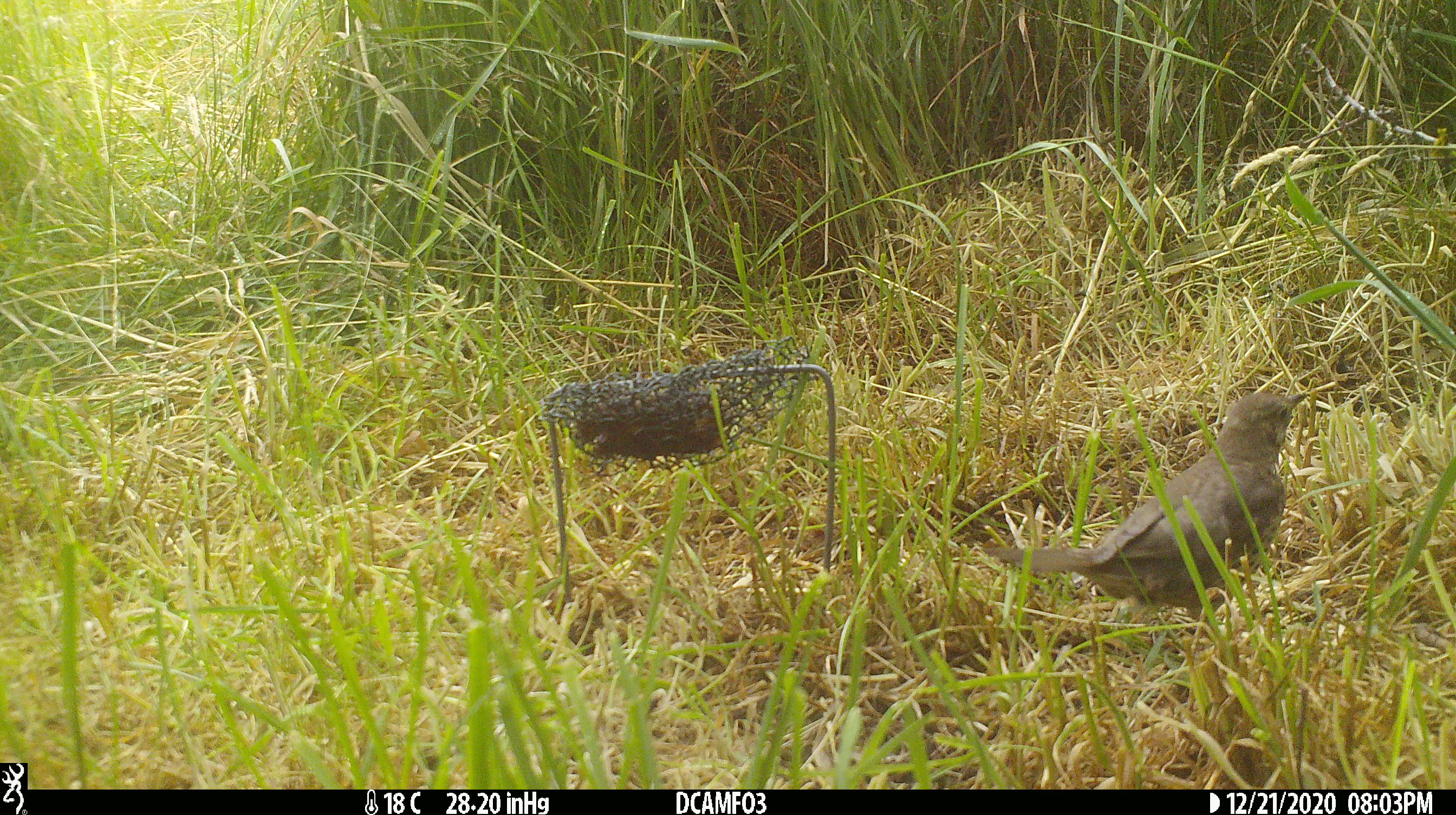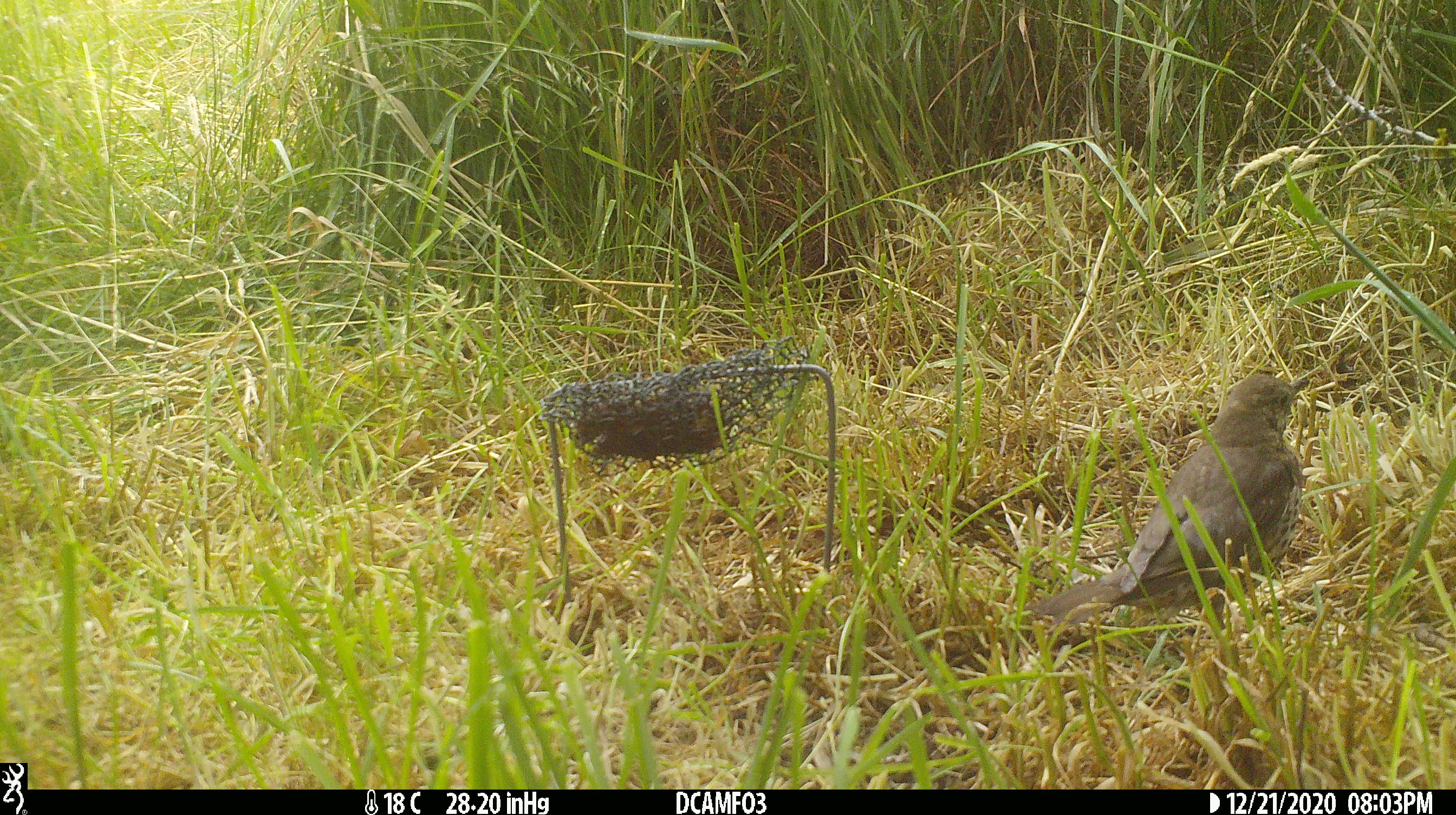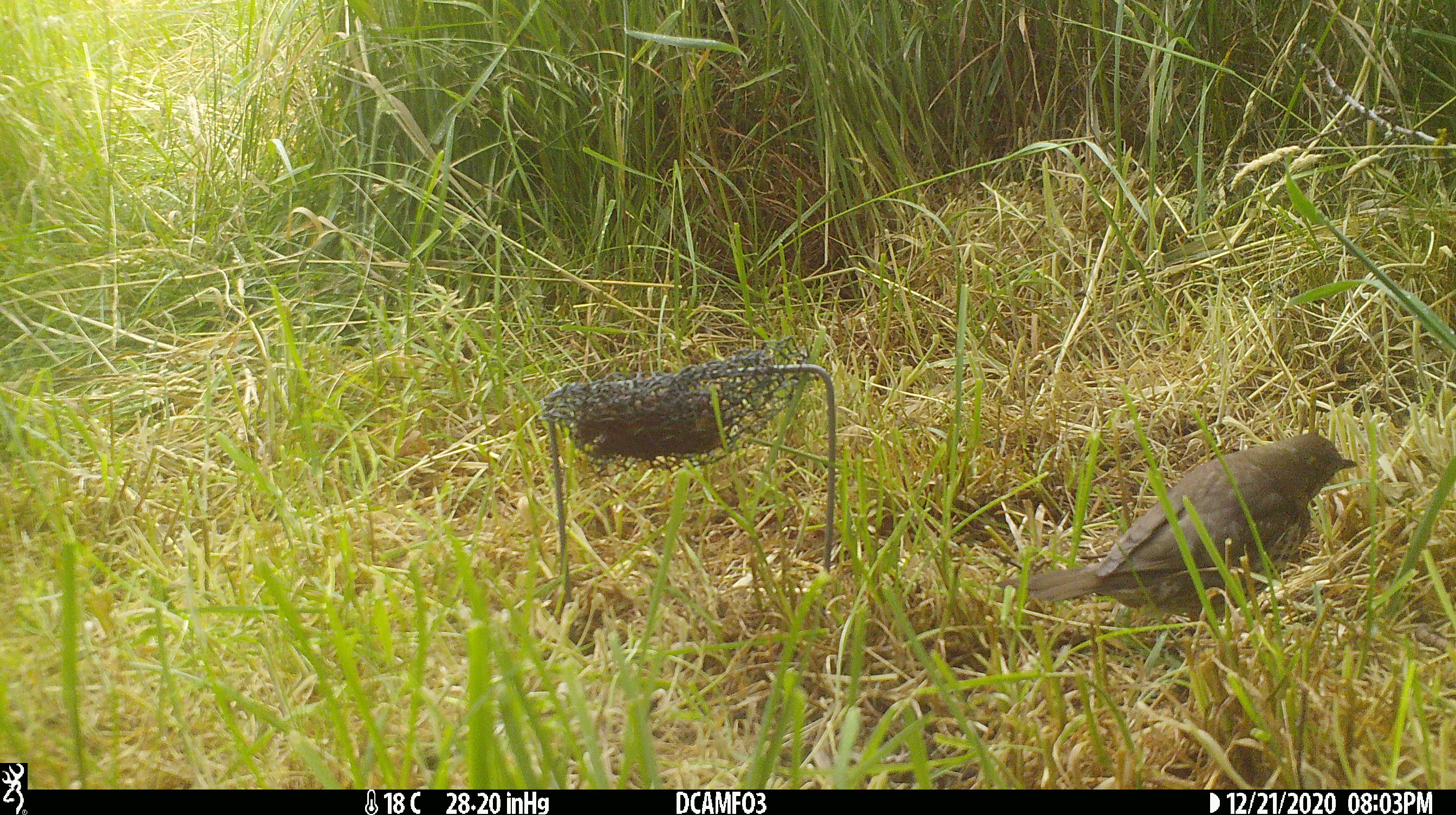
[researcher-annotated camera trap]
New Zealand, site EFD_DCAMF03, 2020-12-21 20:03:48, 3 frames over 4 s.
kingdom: Animalia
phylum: Chordata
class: Aves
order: Passeriformes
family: Turdidae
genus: Turdus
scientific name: Turdus philomelos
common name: song thrush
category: thrush